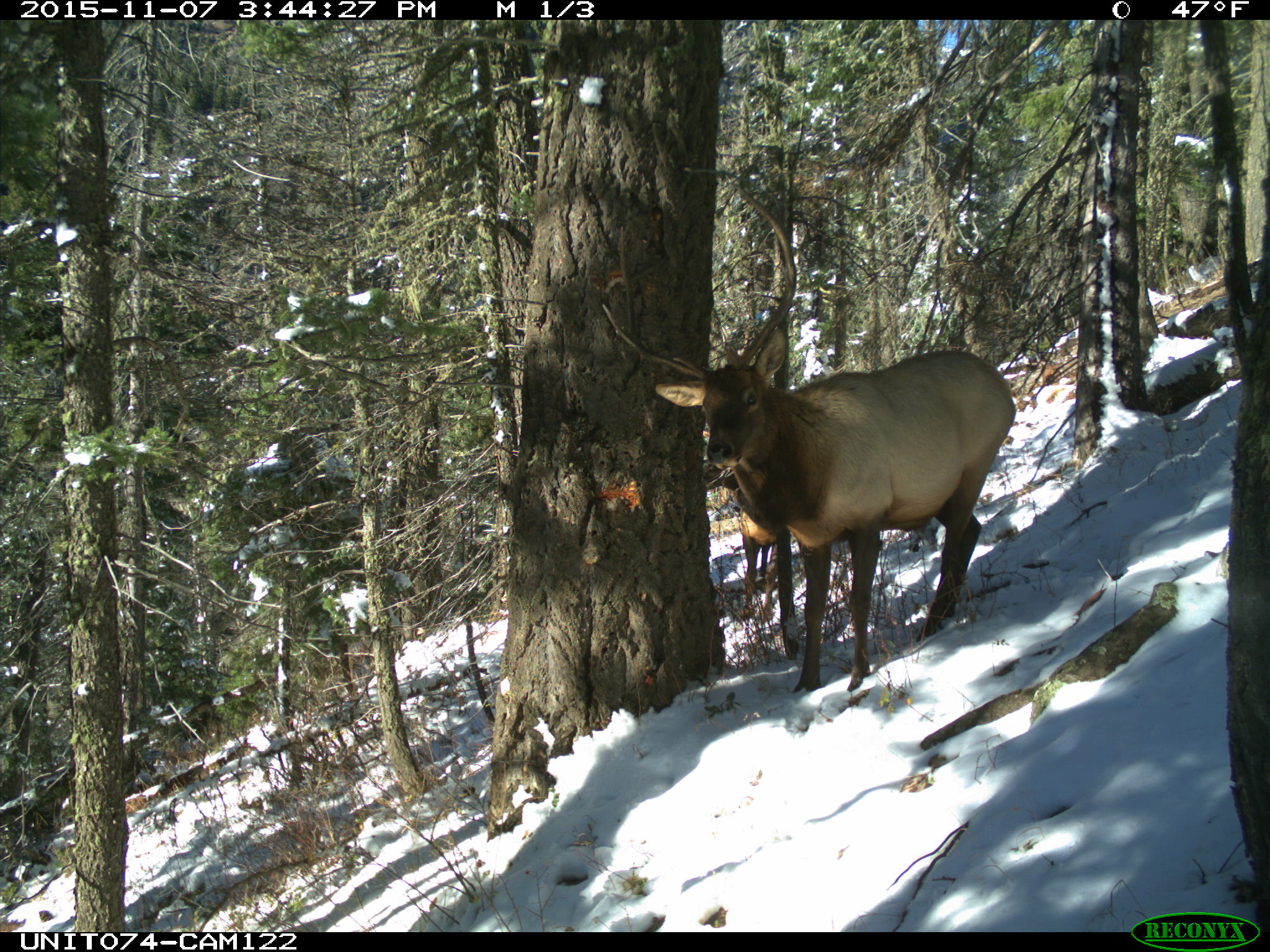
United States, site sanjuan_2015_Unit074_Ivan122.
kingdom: Animalia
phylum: Chordata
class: Mammalia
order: Artiodactyla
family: Cervidae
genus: Cervus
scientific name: Cervus elaphus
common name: red deer